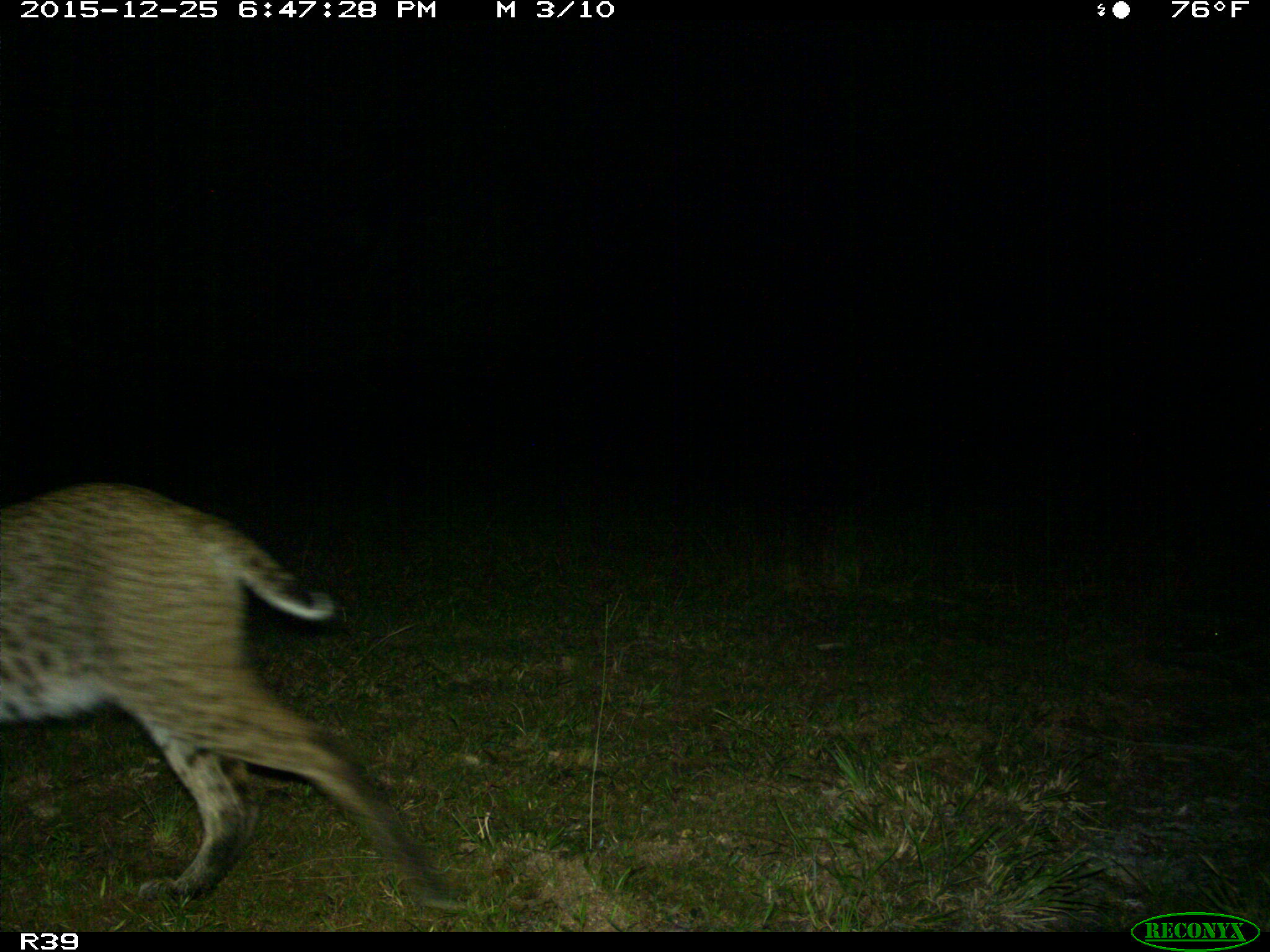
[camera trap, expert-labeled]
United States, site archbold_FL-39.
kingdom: Animalia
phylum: Chordata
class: Mammalia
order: Carnivora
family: Felidae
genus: Lynx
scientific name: Lynx rufus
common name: bobcat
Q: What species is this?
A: Lynx rufus (bobcat).